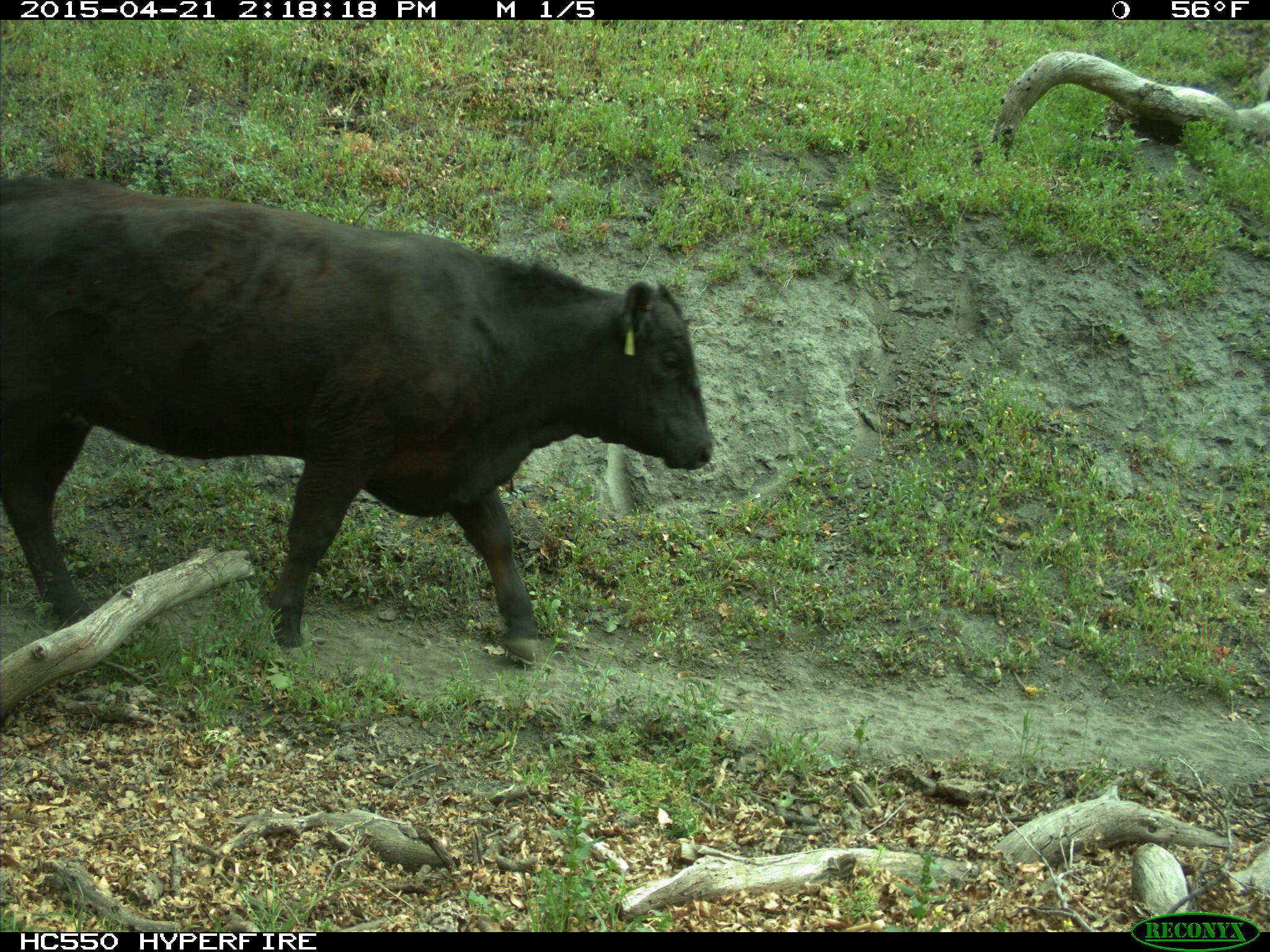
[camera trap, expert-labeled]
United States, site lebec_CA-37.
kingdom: Animalia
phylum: Chordata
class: Mammalia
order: Artiodactyla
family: Bovidae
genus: Bos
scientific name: Bos taurus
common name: domestic cow